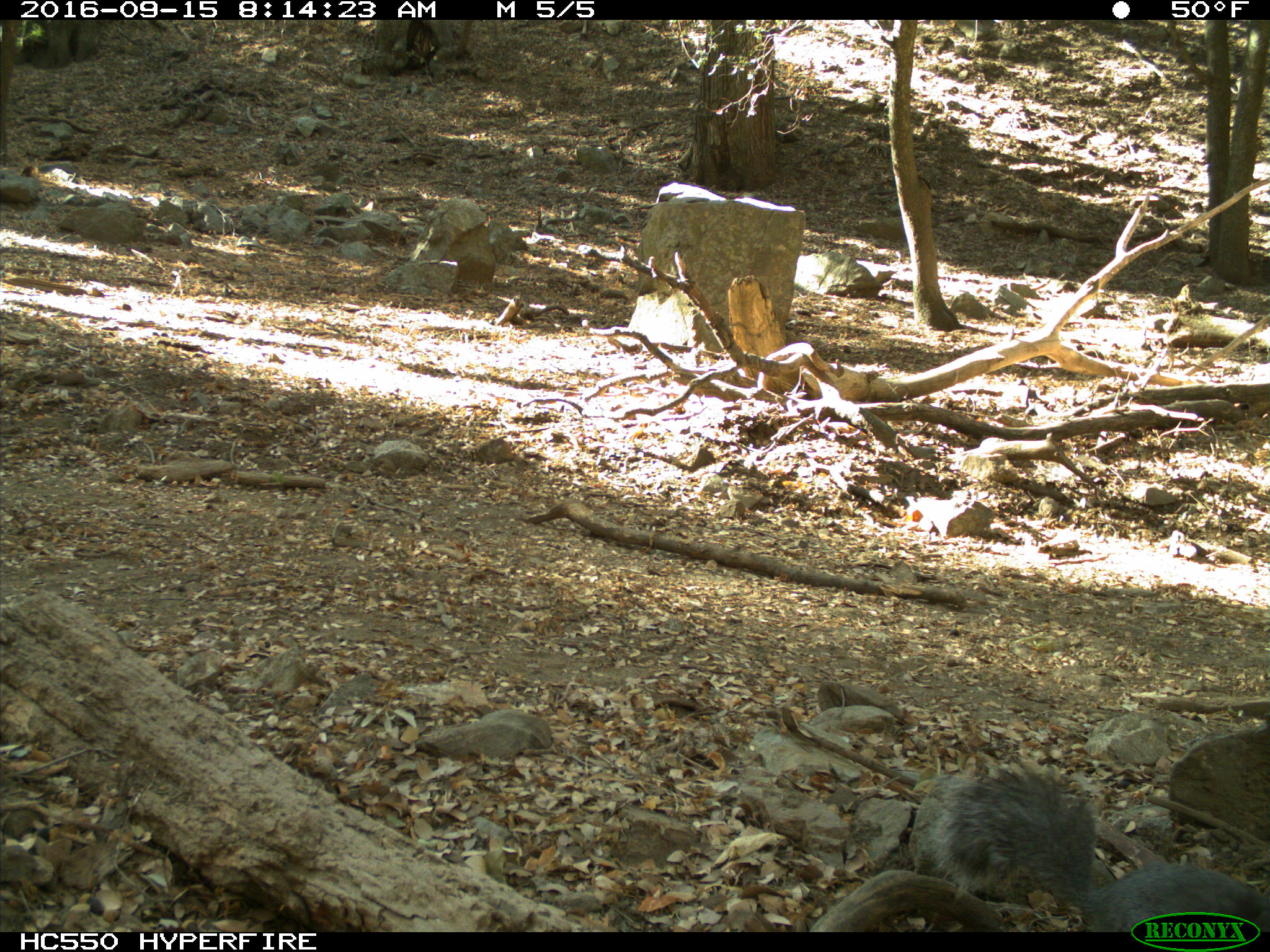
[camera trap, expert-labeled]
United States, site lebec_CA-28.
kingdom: Animalia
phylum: Chordata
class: Mammalia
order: Rodentia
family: Sciuridae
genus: Sciurus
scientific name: Sciurus carolinensis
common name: eastern gray squirrel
Sciurus carolinensis (eastern gray squirrel).